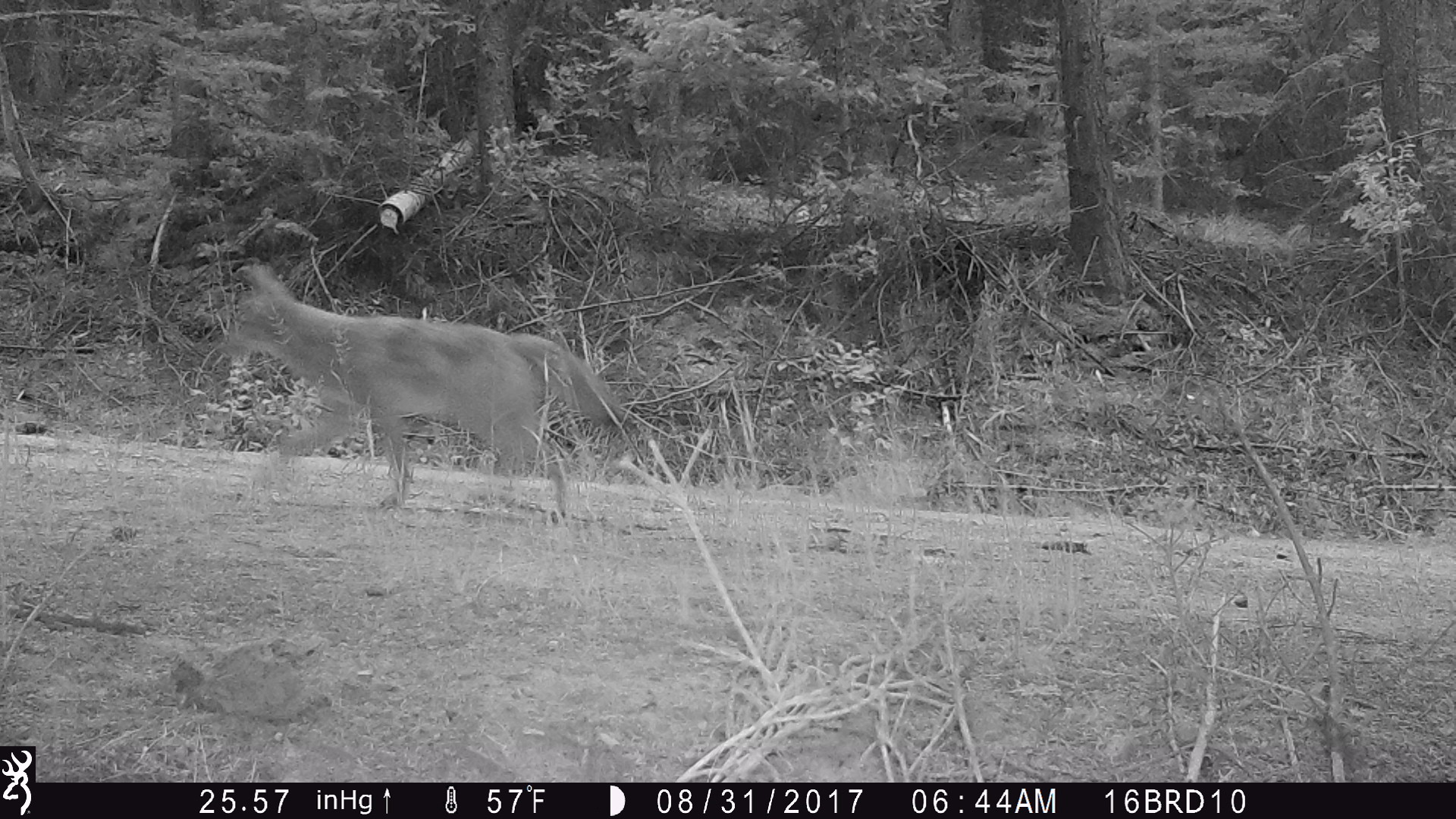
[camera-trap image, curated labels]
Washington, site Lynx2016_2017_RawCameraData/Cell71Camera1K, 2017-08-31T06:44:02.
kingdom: Animalia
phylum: Chordata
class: Mammalia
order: Carnivora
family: Canidae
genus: Canis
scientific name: Canis latrans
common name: coyote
Canis latrans (coyote). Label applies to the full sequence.